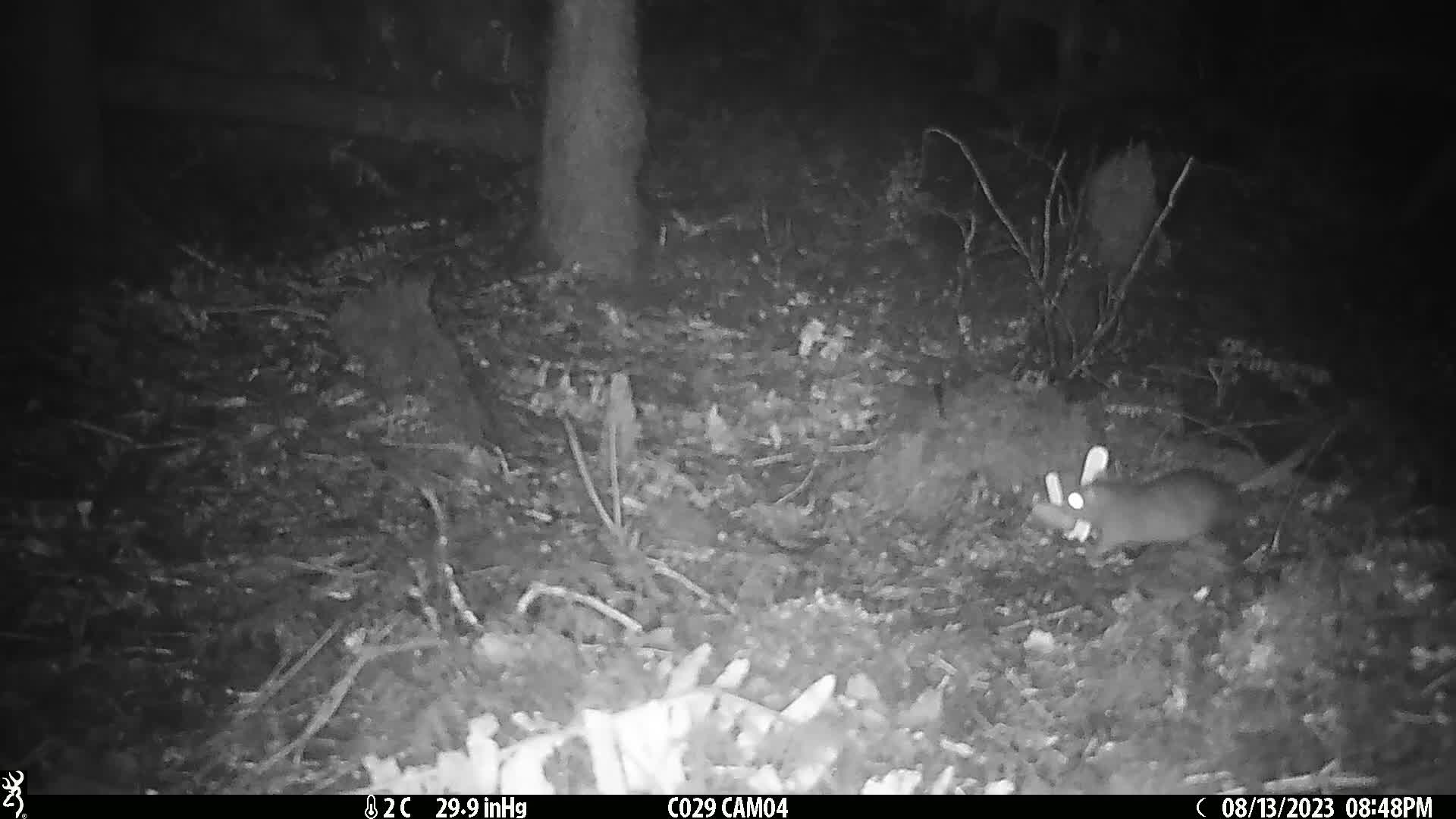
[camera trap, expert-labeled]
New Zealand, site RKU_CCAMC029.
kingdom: Animalia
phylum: Chordata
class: Mammalia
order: Rodentia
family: Muridae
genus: Rattus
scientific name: Rattus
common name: rat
Rat (Rattus).